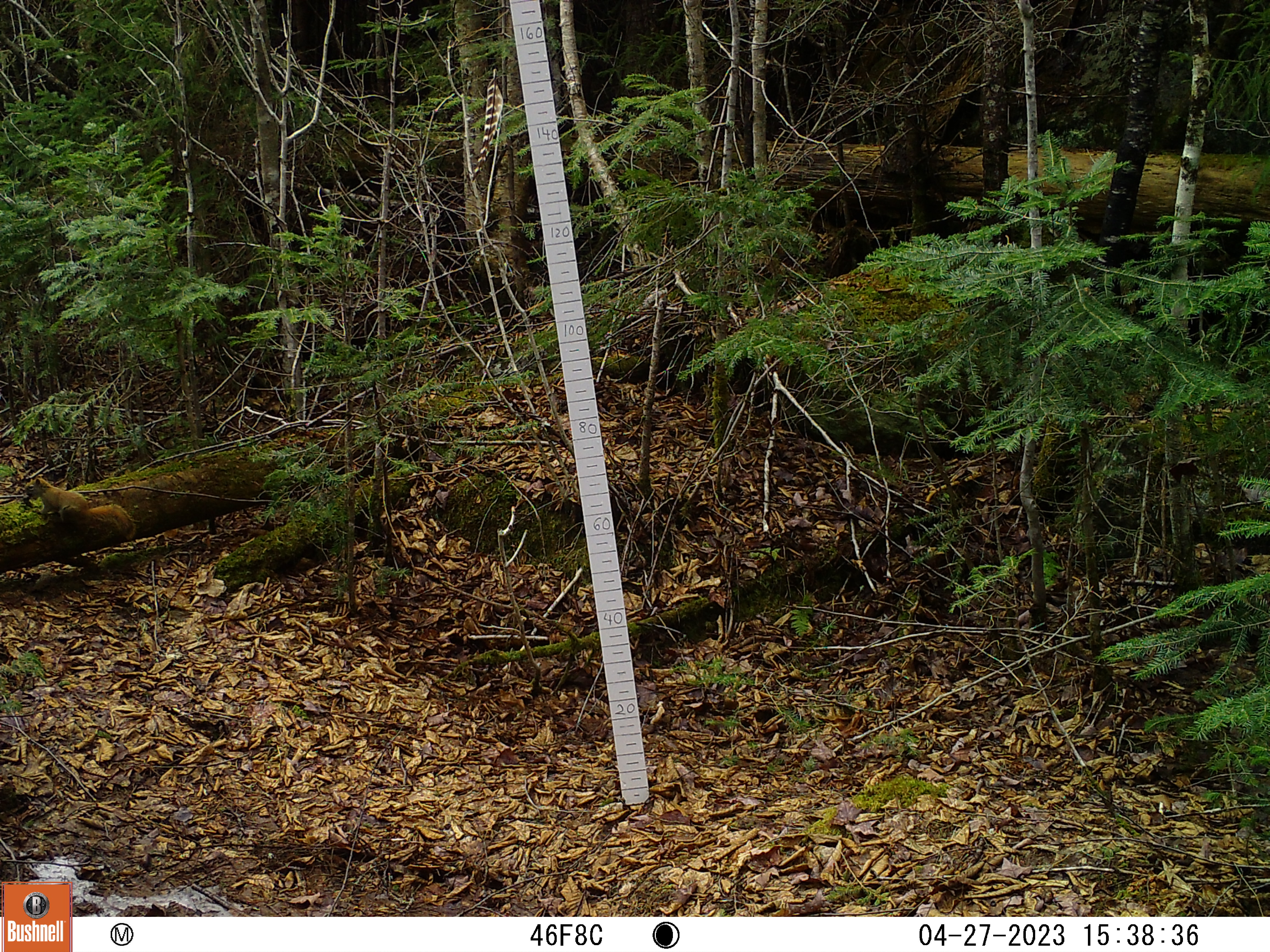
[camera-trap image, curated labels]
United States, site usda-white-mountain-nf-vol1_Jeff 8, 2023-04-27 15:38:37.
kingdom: Animalia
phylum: Chordata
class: Mammalia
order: Rodentia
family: Sciuridae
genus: Tamiasciurus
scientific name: Tamiasciurus hudsonicus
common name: red squirrel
Red squirrel (Tamiasciurus hudsonicus).